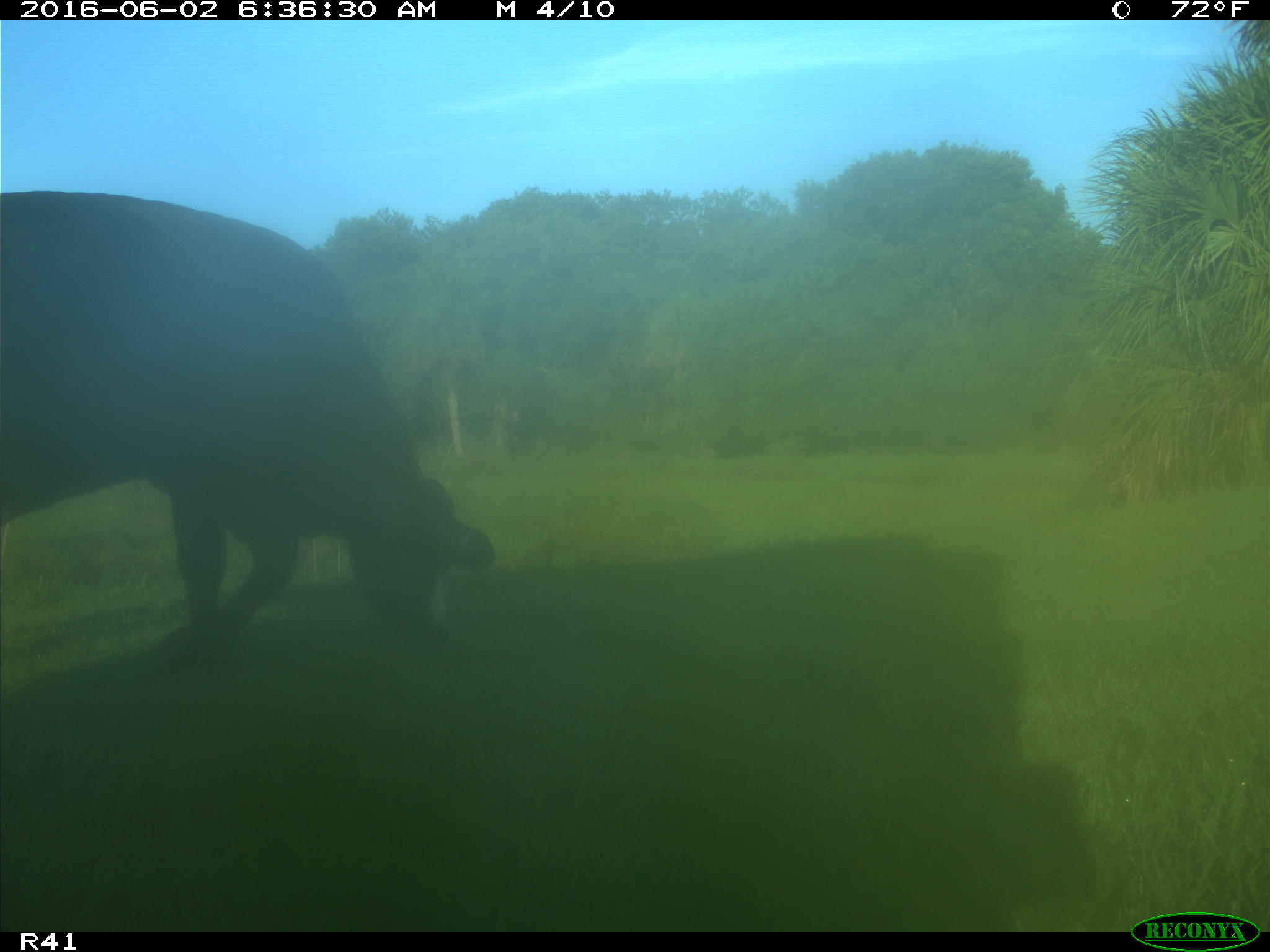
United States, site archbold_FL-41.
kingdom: Animalia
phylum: Chordata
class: Mammalia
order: Artiodactyla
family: Bovidae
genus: Bos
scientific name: Bos taurus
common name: domestic cow